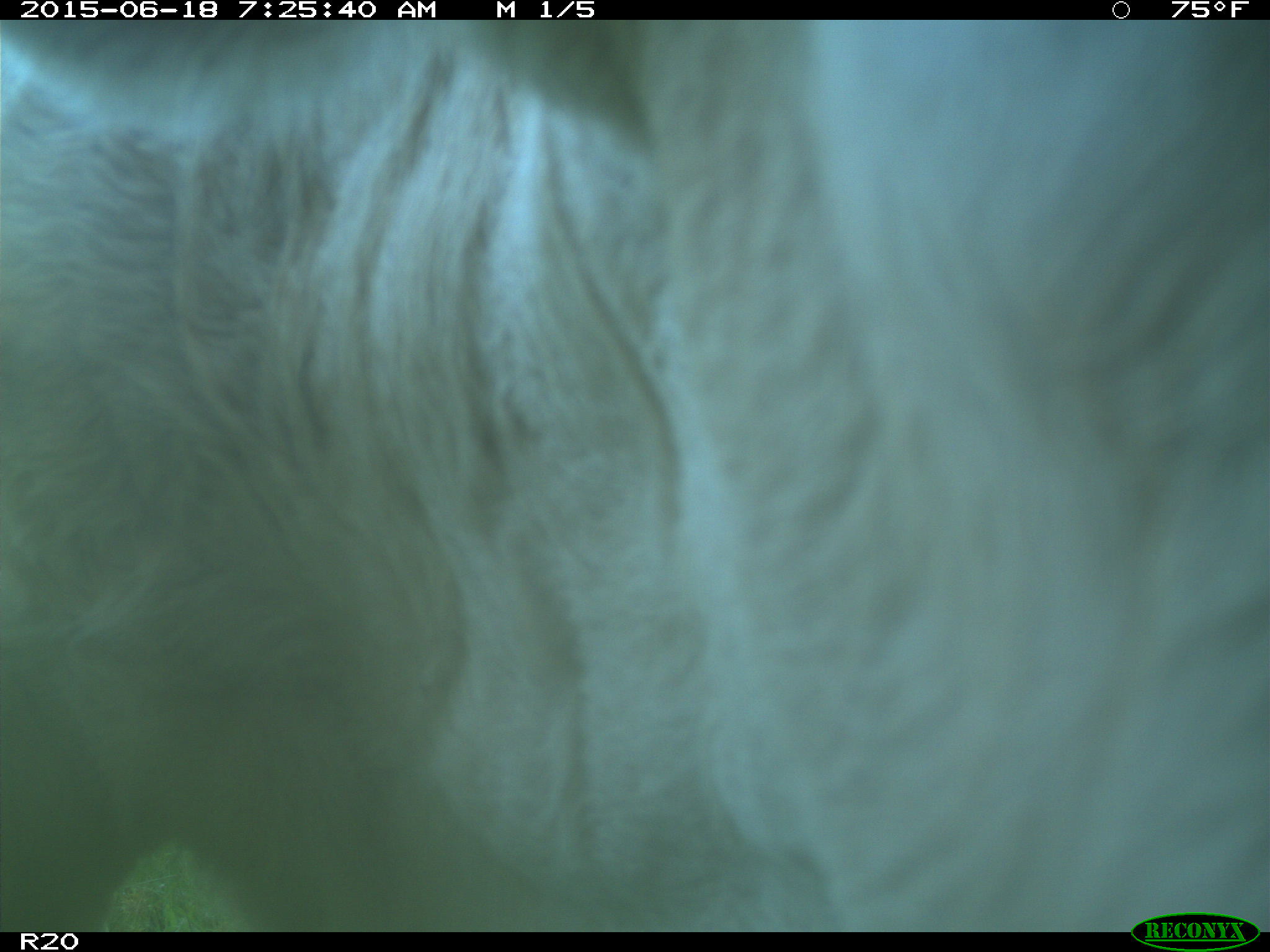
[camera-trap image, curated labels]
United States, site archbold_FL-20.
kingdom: Animalia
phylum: Chordata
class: Mammalia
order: Artiodactyla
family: Bovidae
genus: Bos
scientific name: Bos taurus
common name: domestic cow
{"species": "Bos taurus (domestic cow)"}